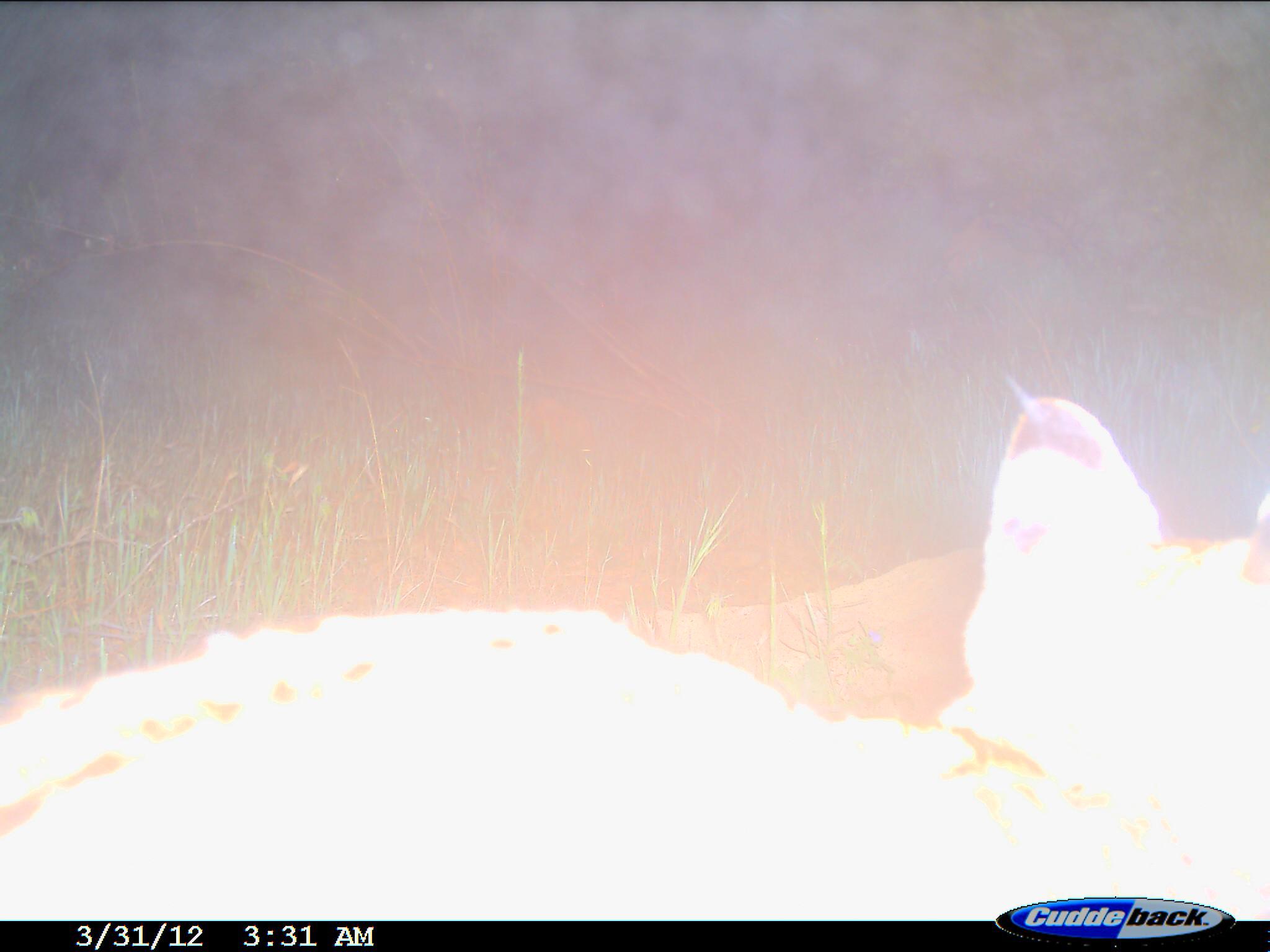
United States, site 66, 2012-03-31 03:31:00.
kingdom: Animalia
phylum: Chordata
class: Mammalia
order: Carnivora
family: Felidae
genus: Lynx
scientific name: Lynx rufus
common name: bobcat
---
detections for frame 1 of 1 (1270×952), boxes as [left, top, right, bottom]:
bobcat: [0, 396, 1268, 921]